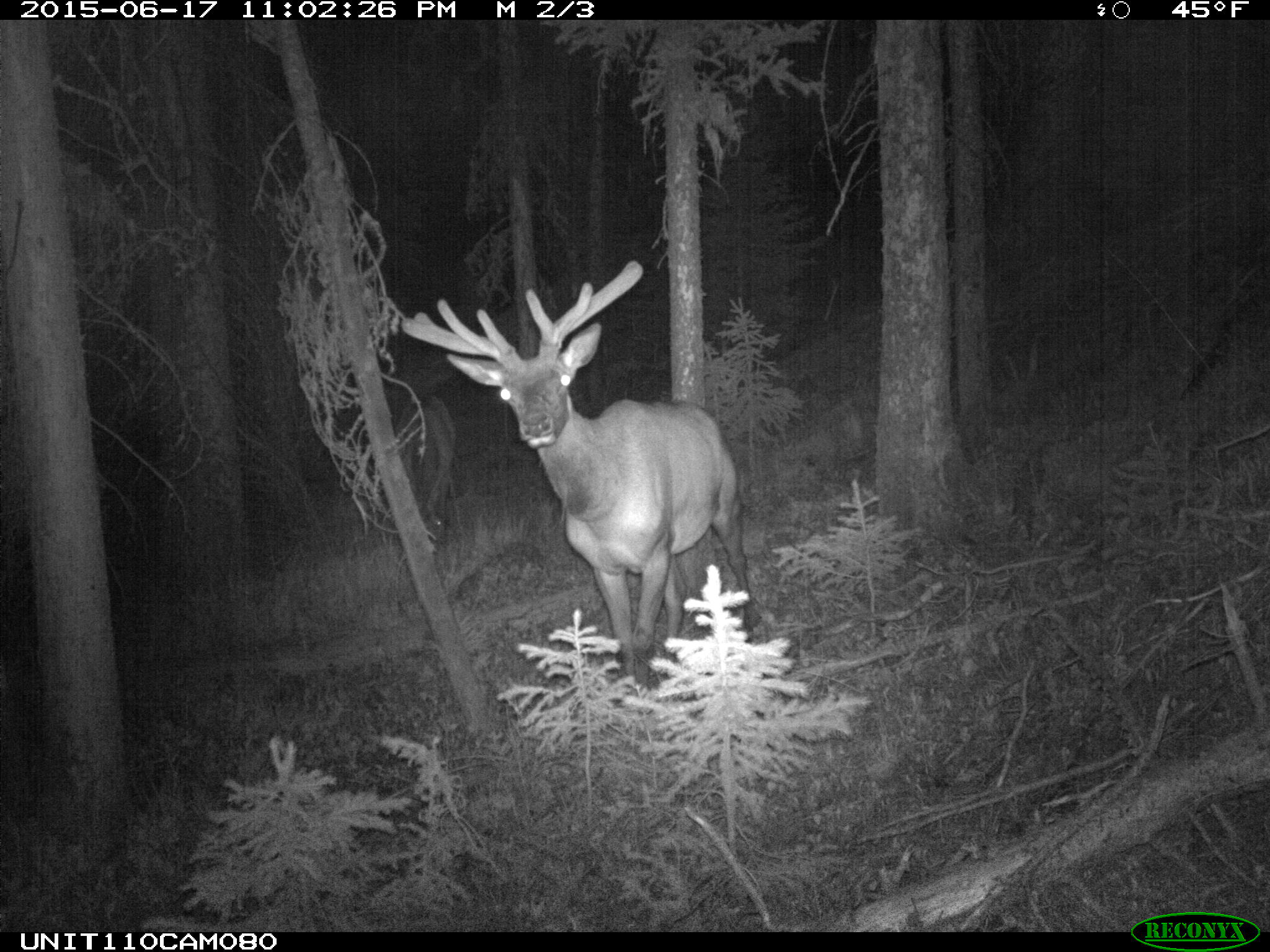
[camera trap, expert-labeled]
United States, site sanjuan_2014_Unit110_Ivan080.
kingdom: Animalia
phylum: Chordata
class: Mammalia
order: Artiodactyla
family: Cervidae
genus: Cervus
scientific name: Cervus elaphus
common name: red deer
Cervus elaphus (red deer).